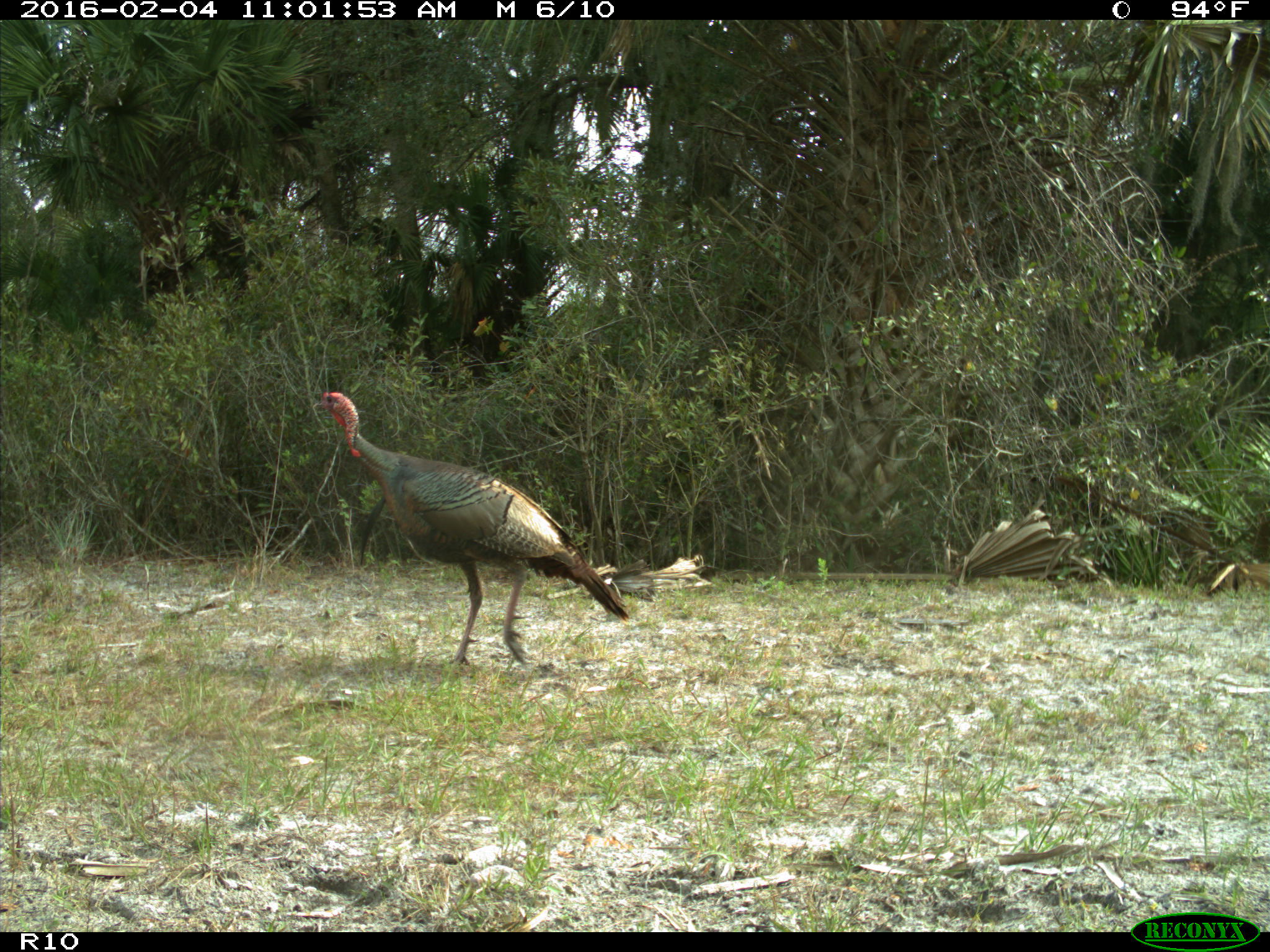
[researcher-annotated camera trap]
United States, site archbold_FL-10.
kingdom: Animalia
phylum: Chordata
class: Aves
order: Galliformes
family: Phasianidae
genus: Meleagris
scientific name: Meleagris gallopavo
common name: wild turkey